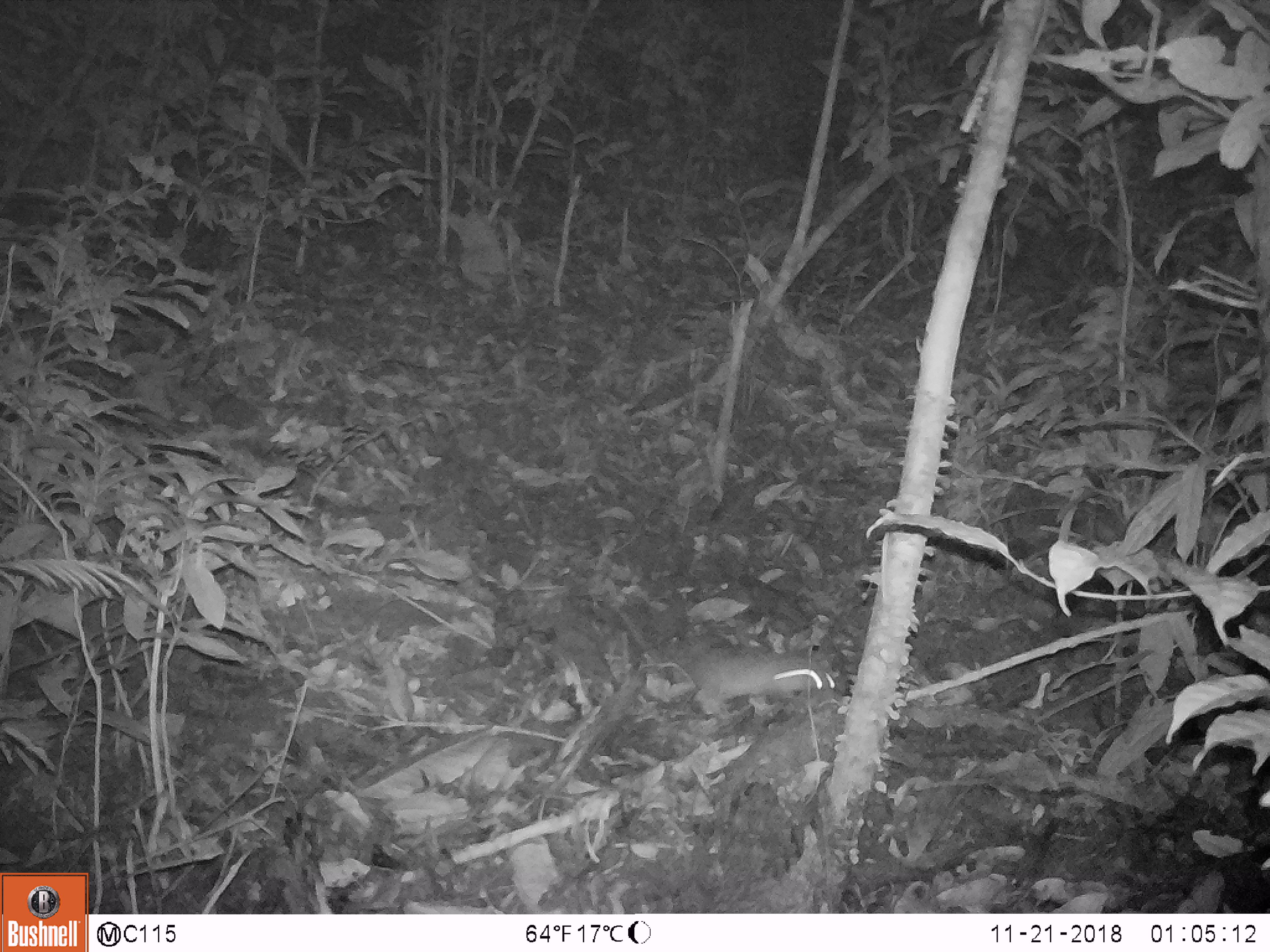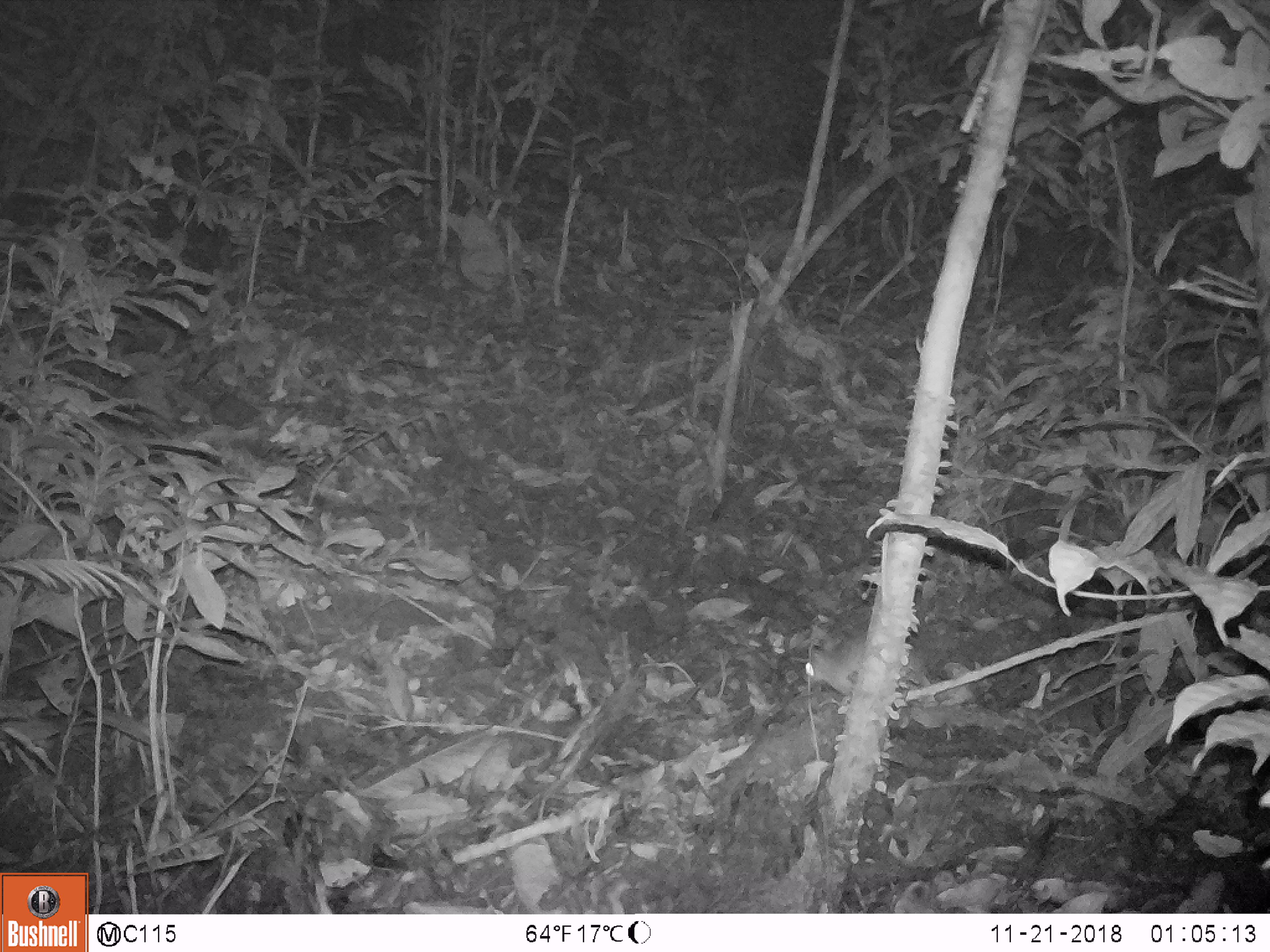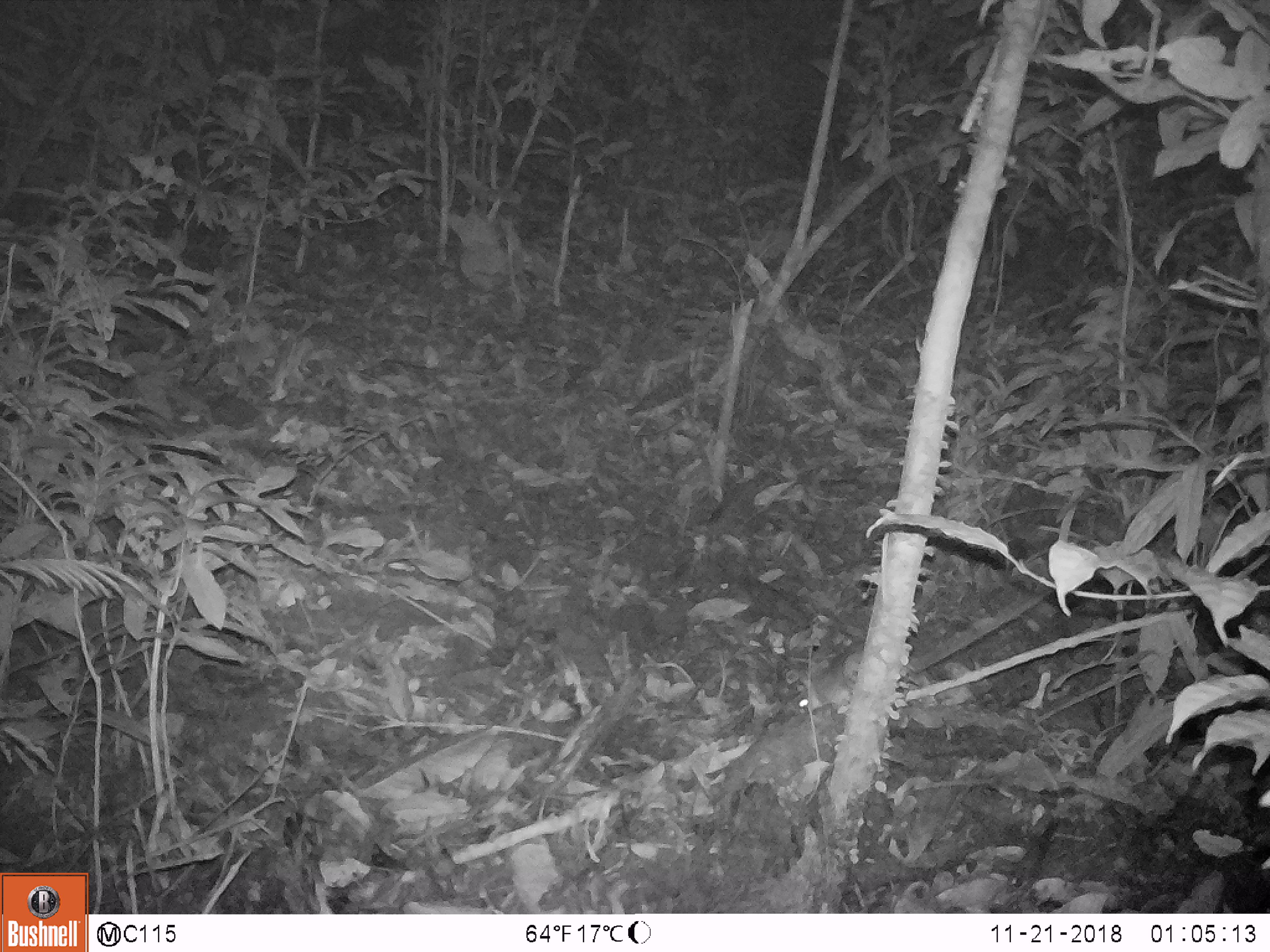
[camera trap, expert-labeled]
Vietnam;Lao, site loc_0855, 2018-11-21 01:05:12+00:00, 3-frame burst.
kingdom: Animalia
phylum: Chordata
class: Mammalia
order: Rodentia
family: Muridae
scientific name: Muridae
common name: old-world mice and rats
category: unidentified murid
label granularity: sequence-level